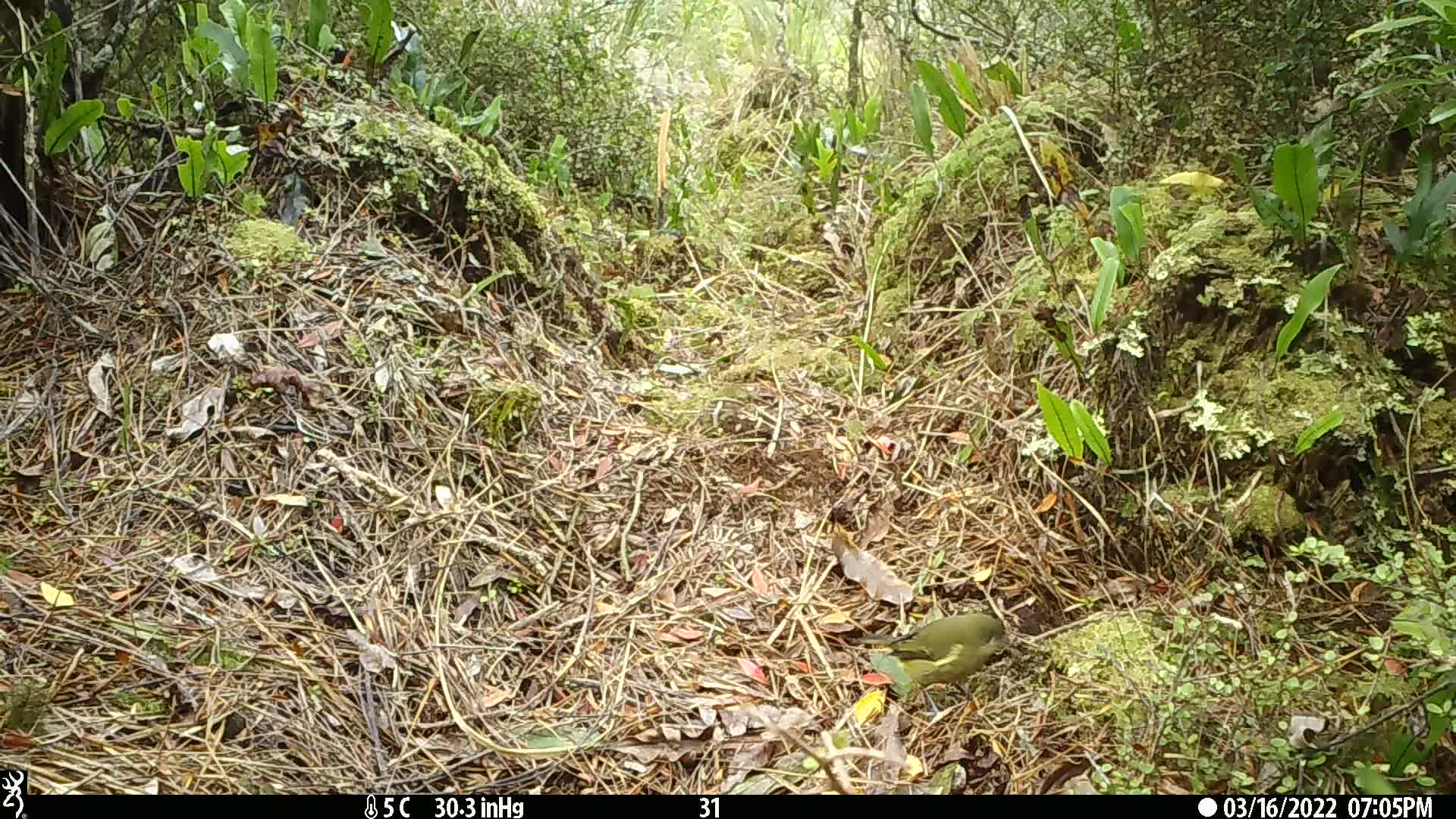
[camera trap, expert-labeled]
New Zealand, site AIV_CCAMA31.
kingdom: Animalia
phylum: Chordata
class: Aves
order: Passeriformes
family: Meliphagidae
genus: Anthornis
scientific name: Anthornis melanura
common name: new zealand bellbird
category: bellbird